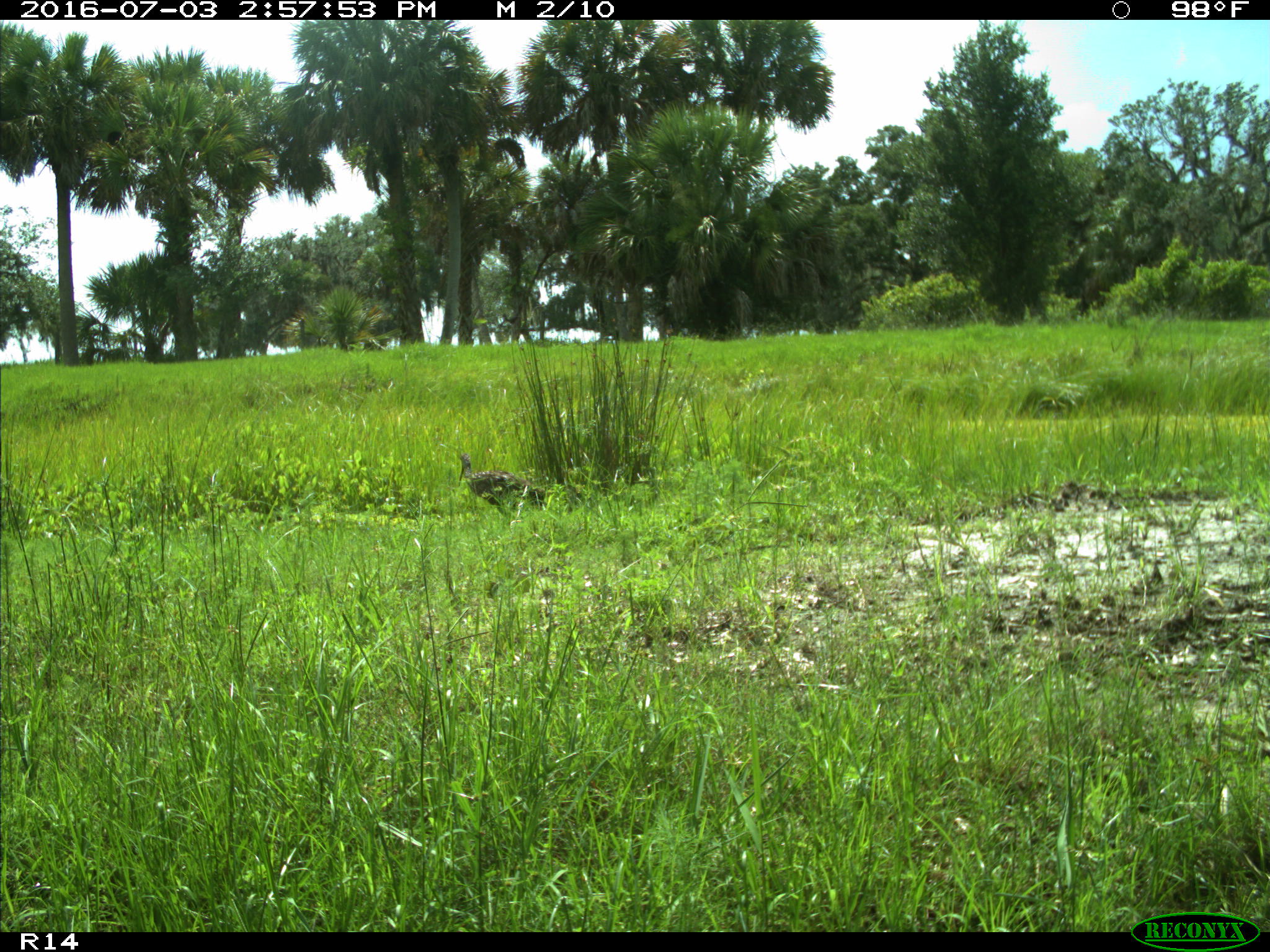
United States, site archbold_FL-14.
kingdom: Animalia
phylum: Chordata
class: Aves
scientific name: Aves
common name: birds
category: unidentified bird